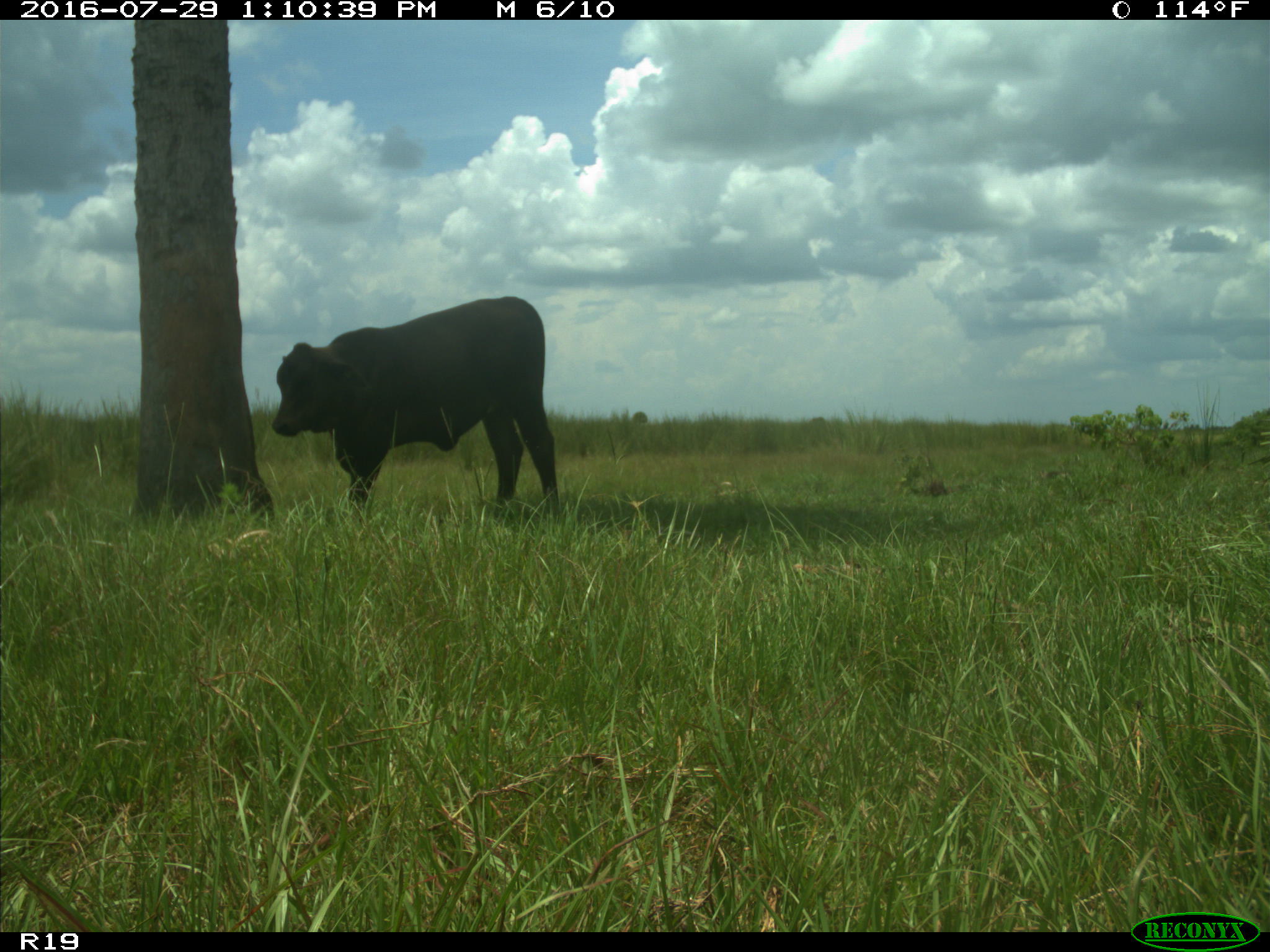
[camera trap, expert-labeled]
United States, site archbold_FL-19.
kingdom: Animalia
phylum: Chordata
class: Mammalia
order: Artiodactyla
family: Bovidae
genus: Bos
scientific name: Bos taurus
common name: domestic cow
Bos taurus (domestic cow).